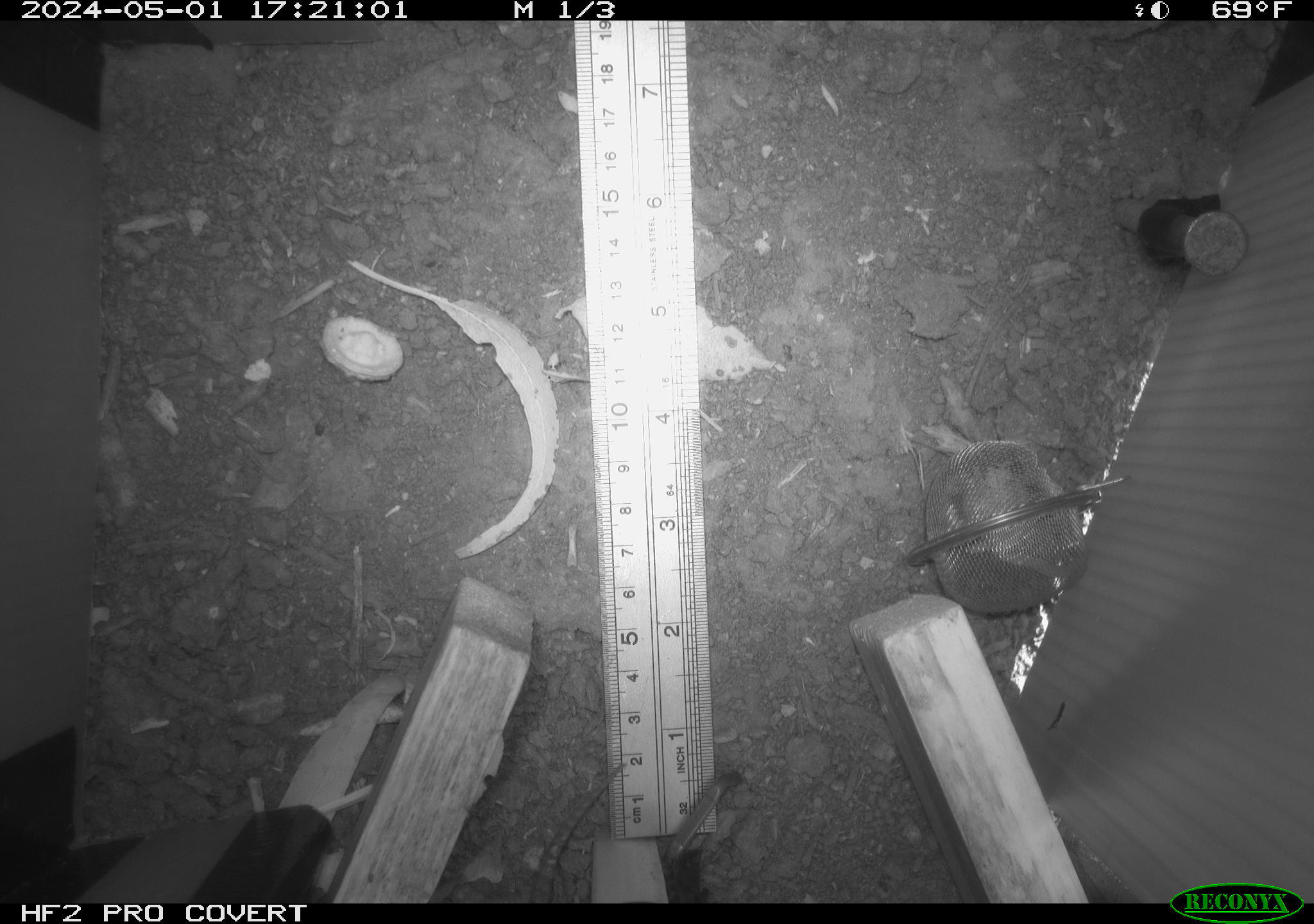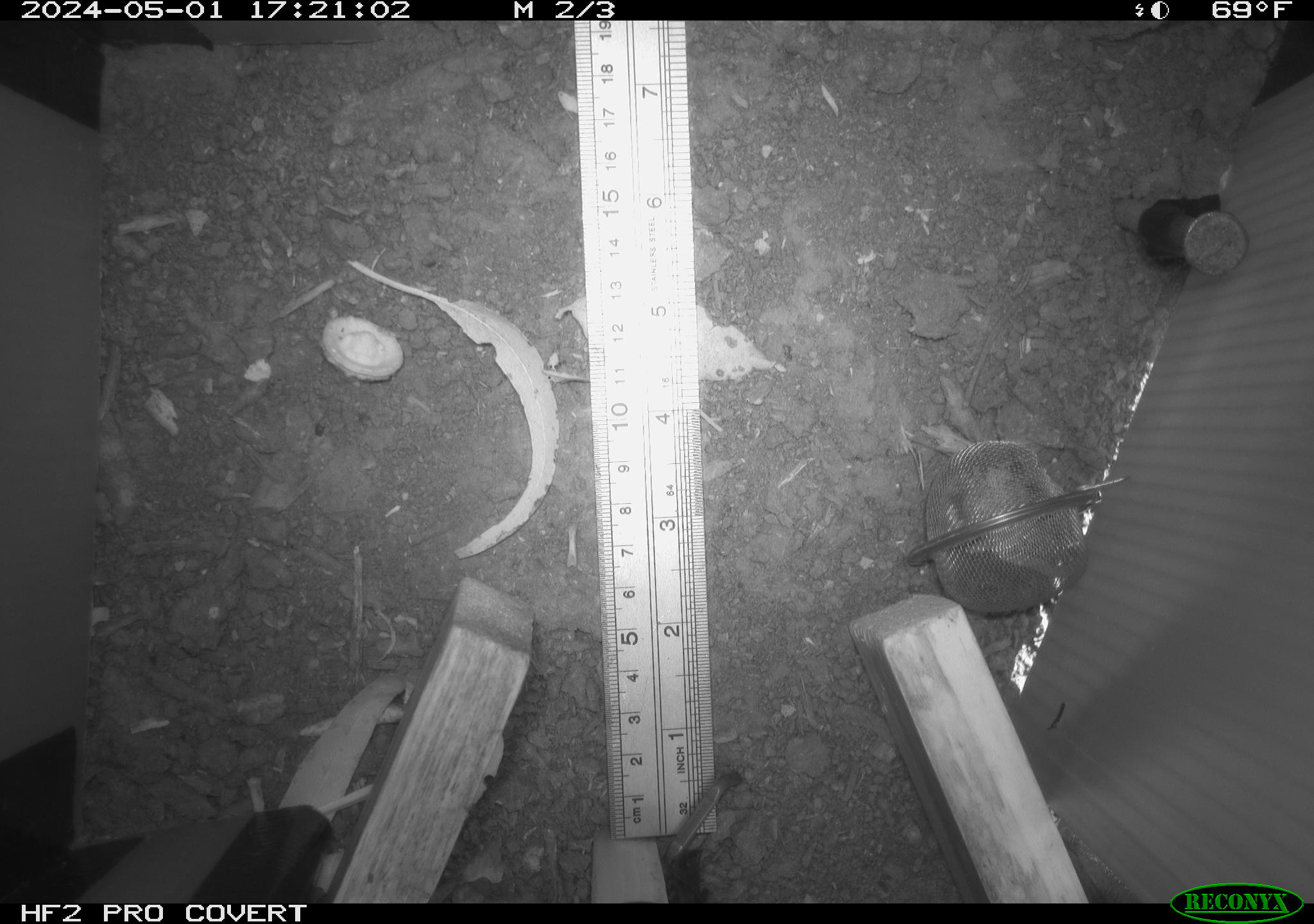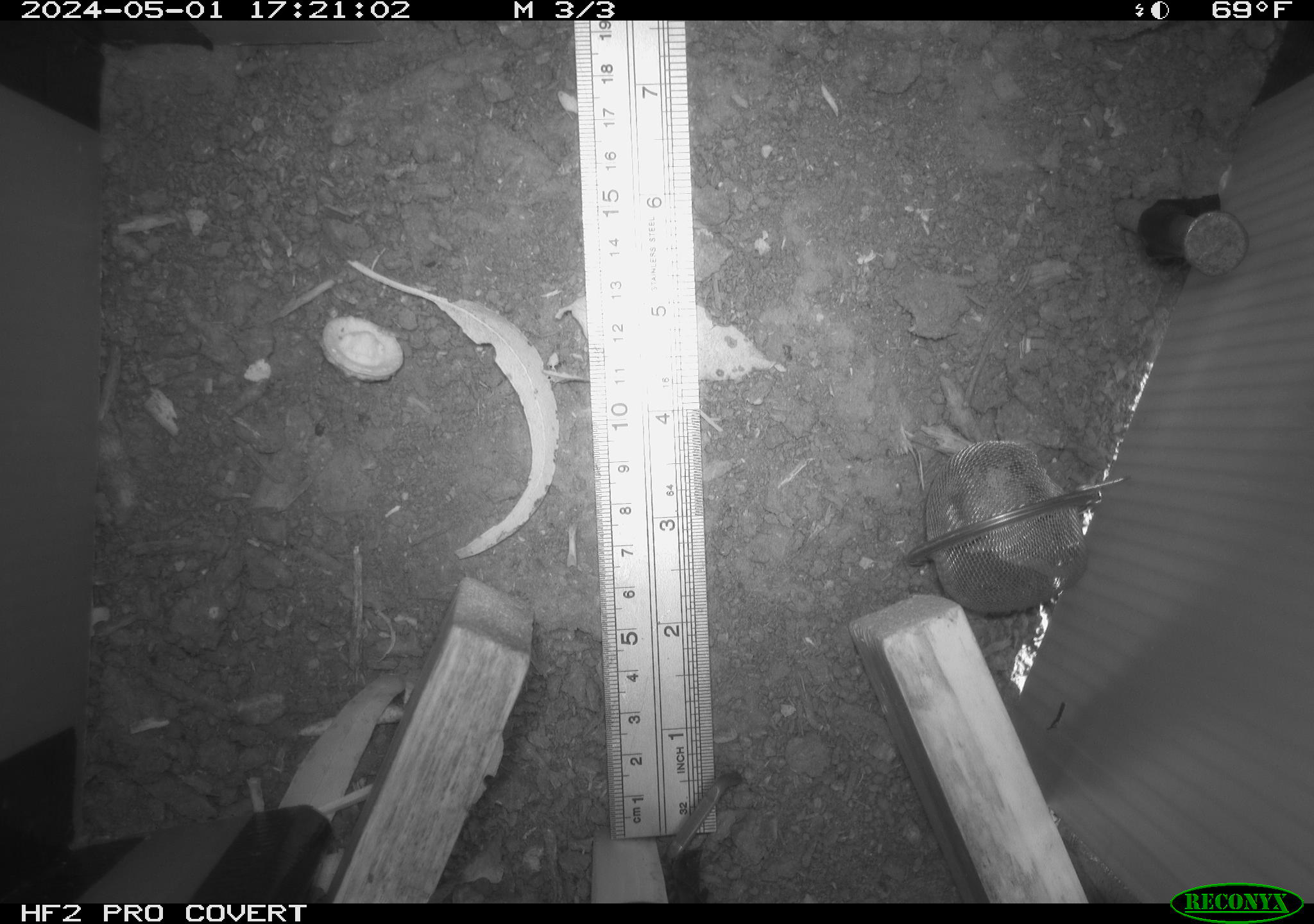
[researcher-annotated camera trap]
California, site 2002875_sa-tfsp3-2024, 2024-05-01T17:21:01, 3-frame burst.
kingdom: Animalia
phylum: Chordata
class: Reptilia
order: Squamata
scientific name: Squamata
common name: lizards and snakes